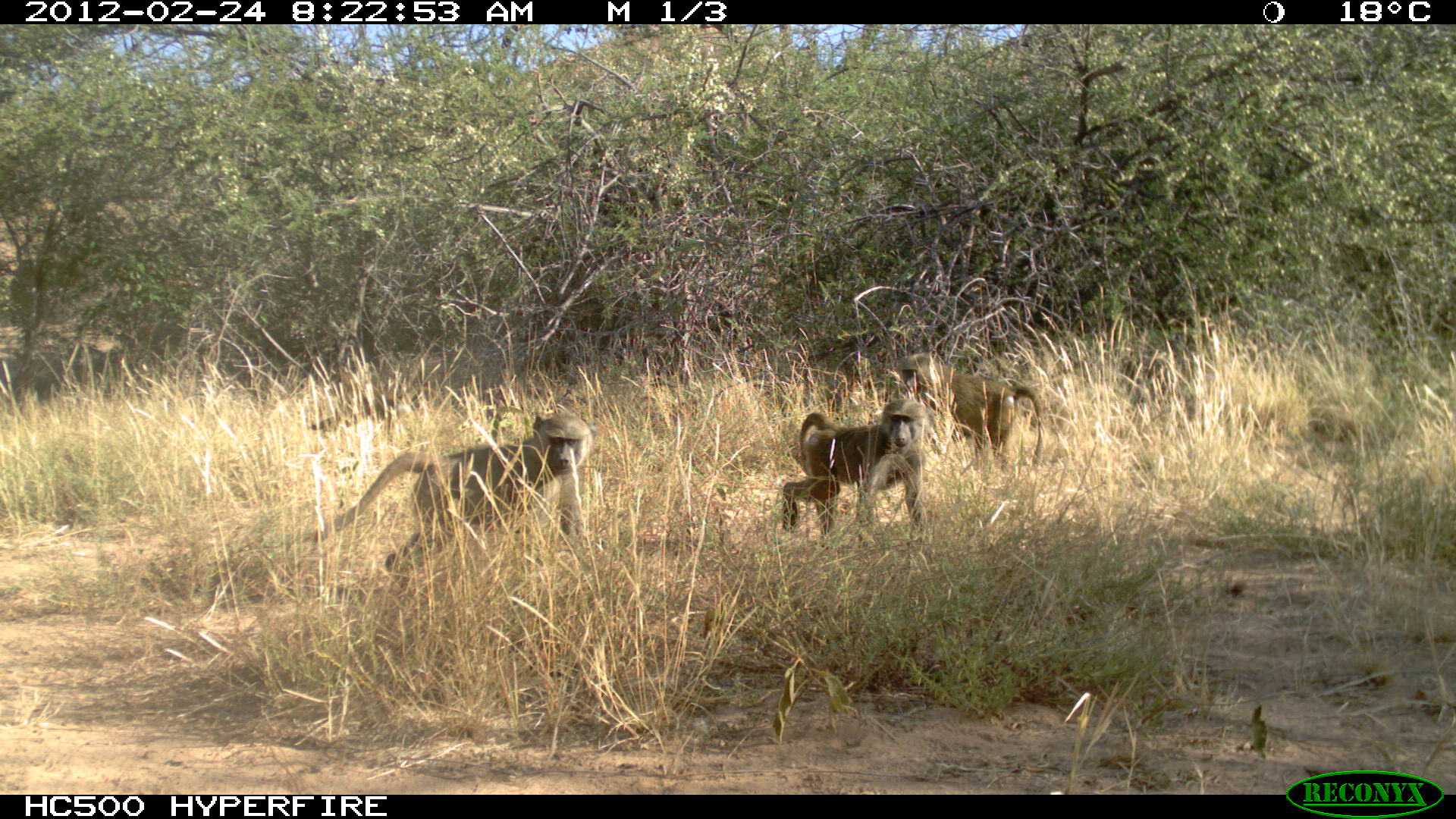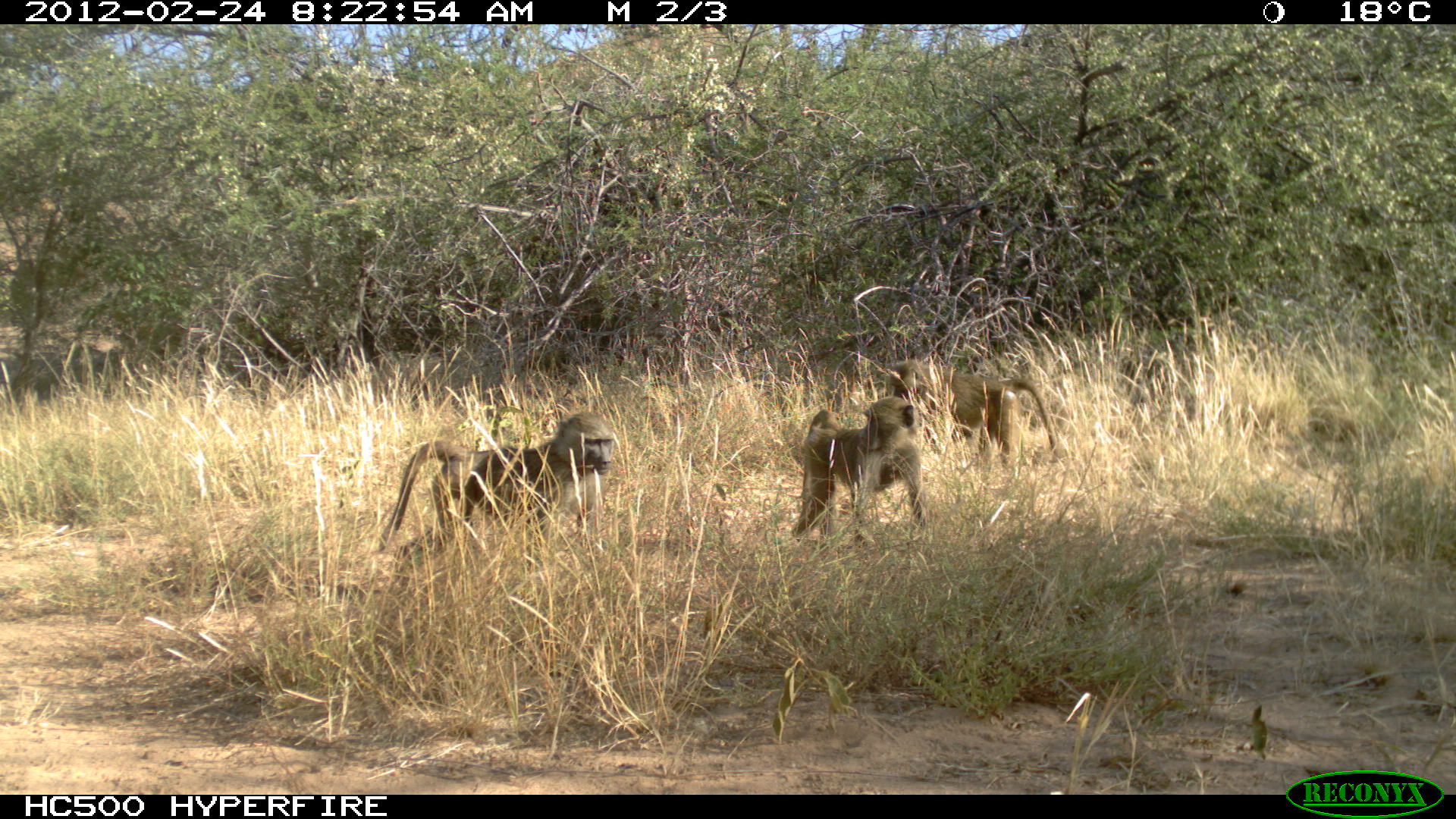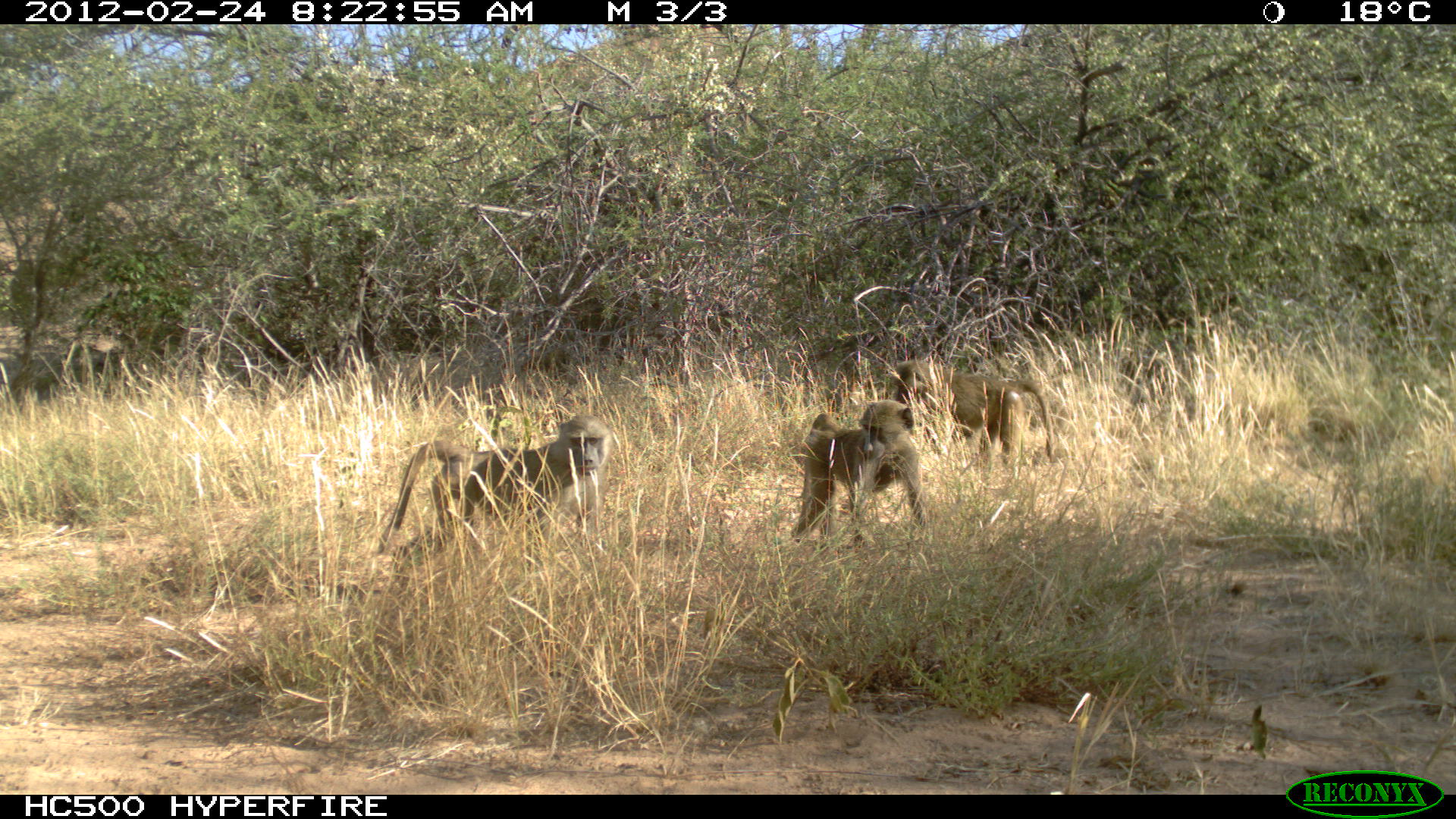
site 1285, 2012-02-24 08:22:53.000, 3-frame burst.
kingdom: Animalia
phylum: Chordata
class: Mammalia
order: Primates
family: Cercopithecidae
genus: Papio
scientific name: Papio anubis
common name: olive baboon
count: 3